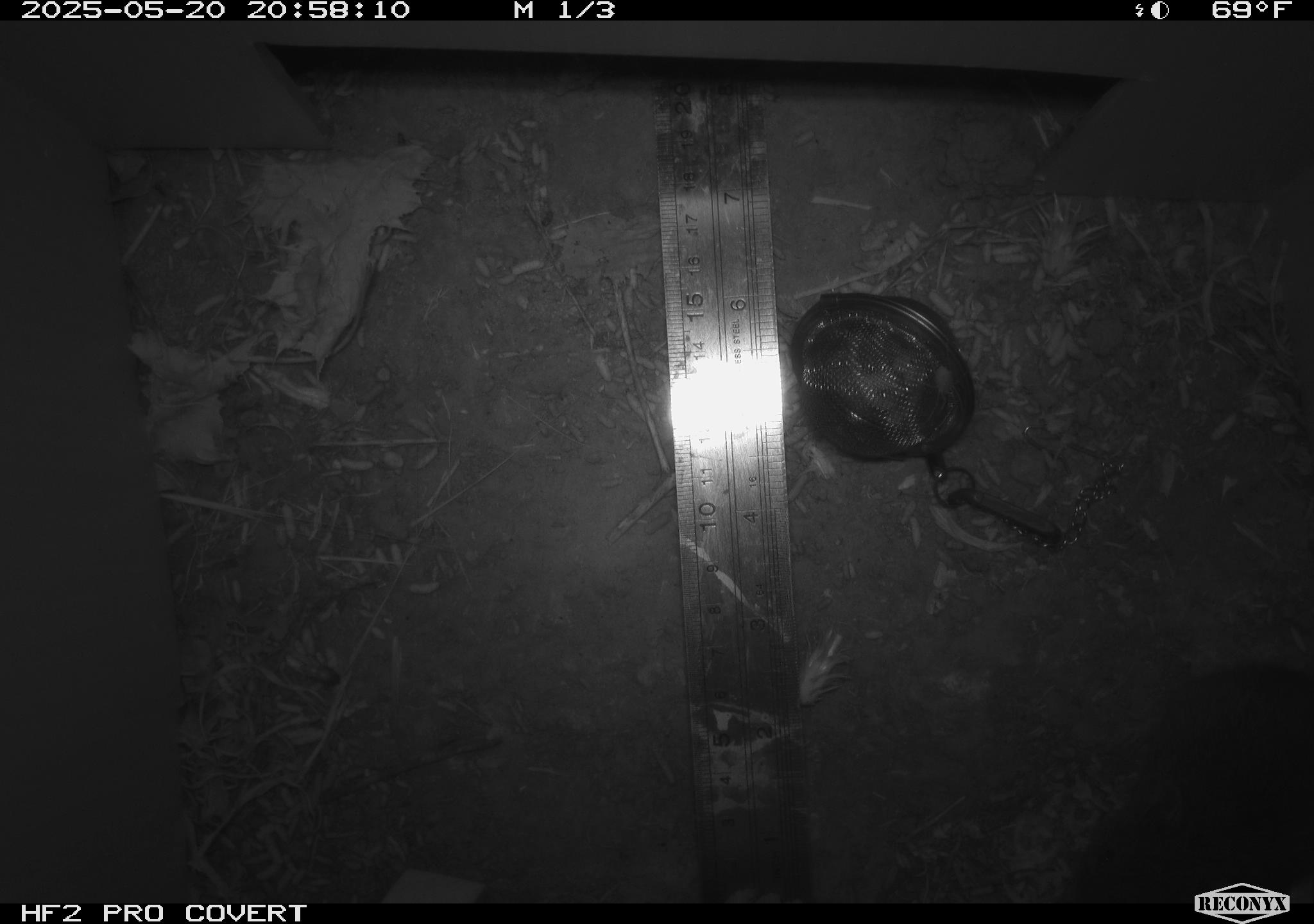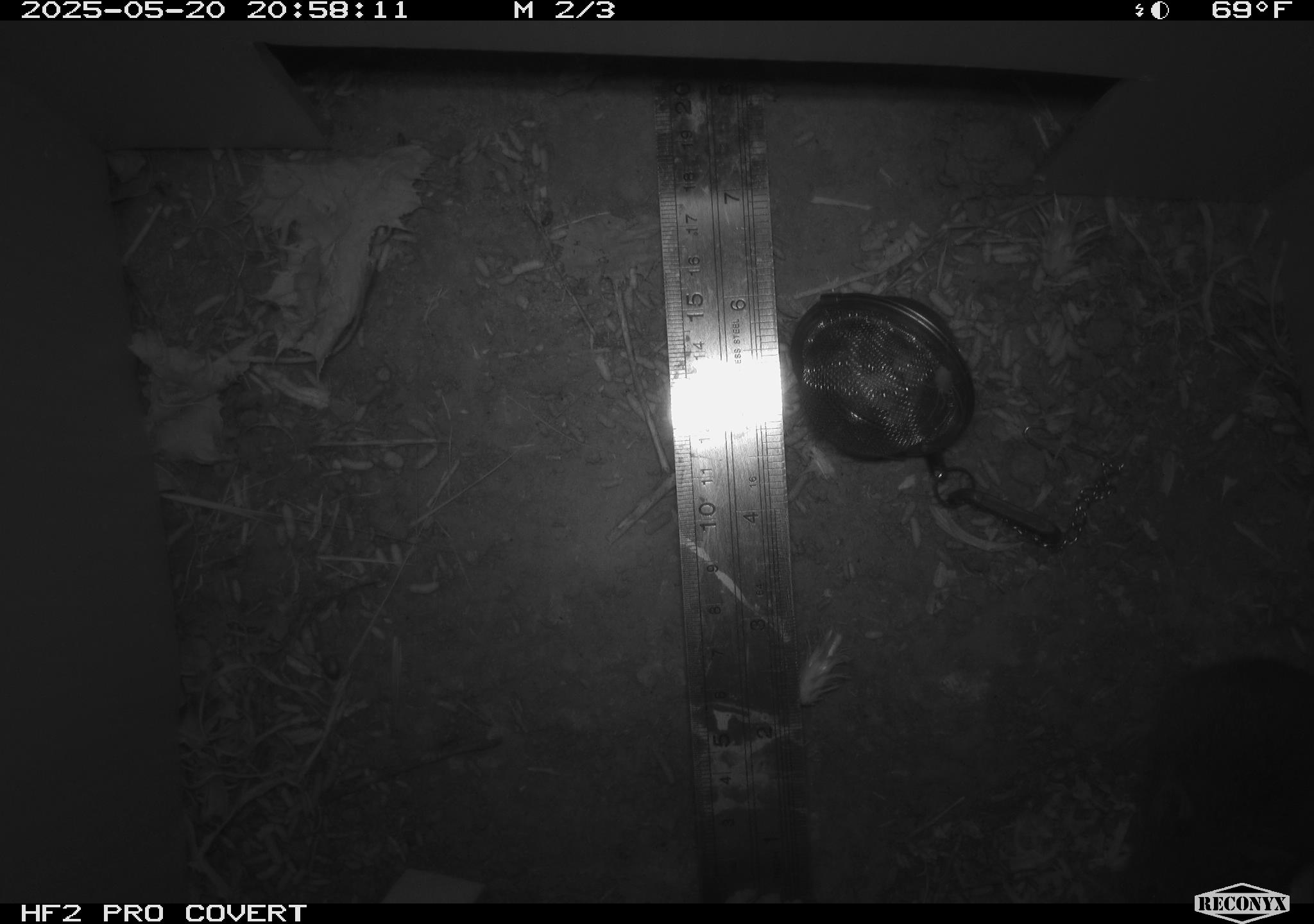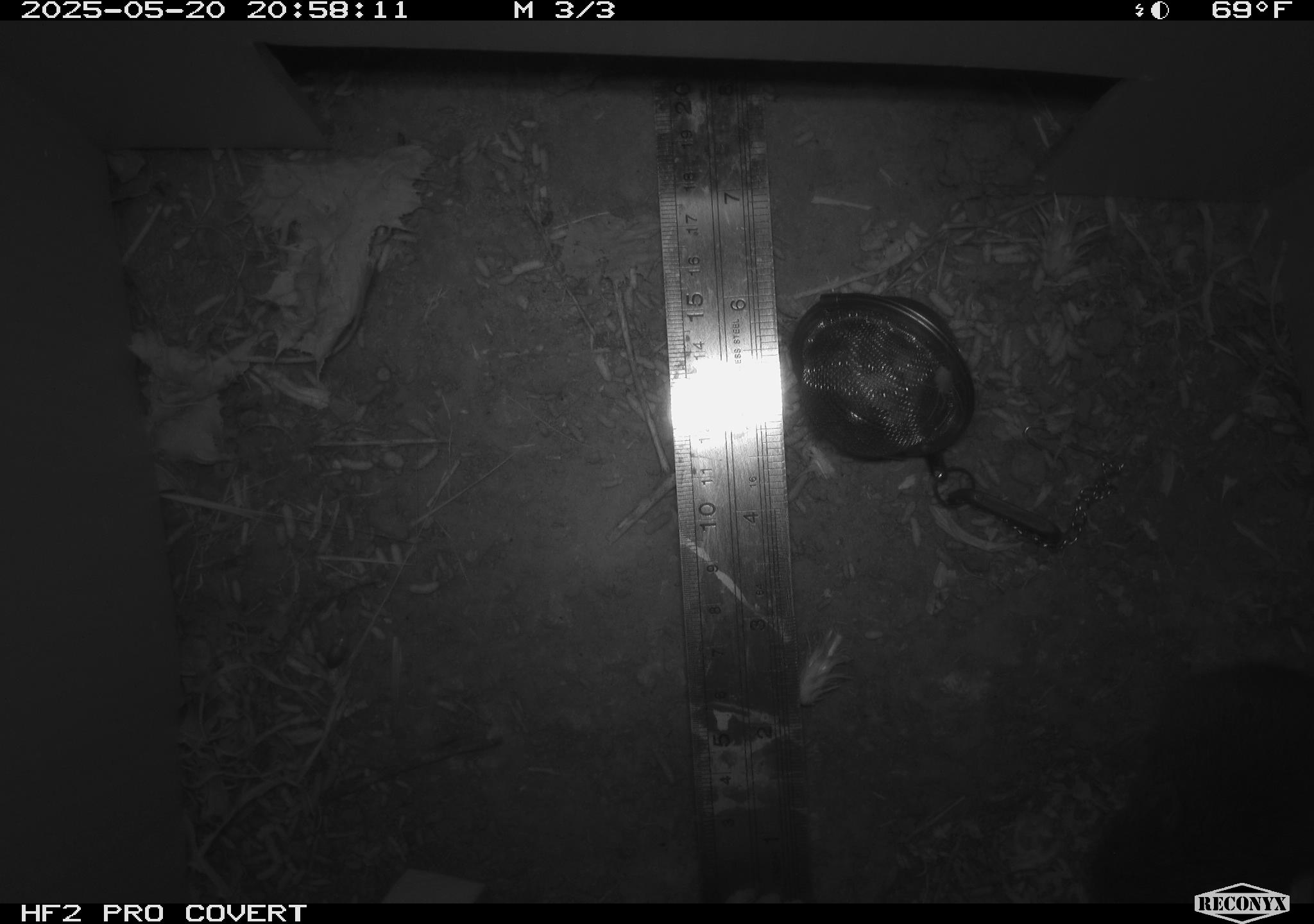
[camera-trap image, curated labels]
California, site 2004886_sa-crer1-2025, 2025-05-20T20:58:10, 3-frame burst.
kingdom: Animalia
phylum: Chordata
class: Mammalia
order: Rodentia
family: Cricetidae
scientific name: Arvicolinae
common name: voles, lemmings, and muskrats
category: arvicolinae subfamily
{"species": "arvicolinae subfamily (voles, lemmings, and muskrats) (Arvicolinae)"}